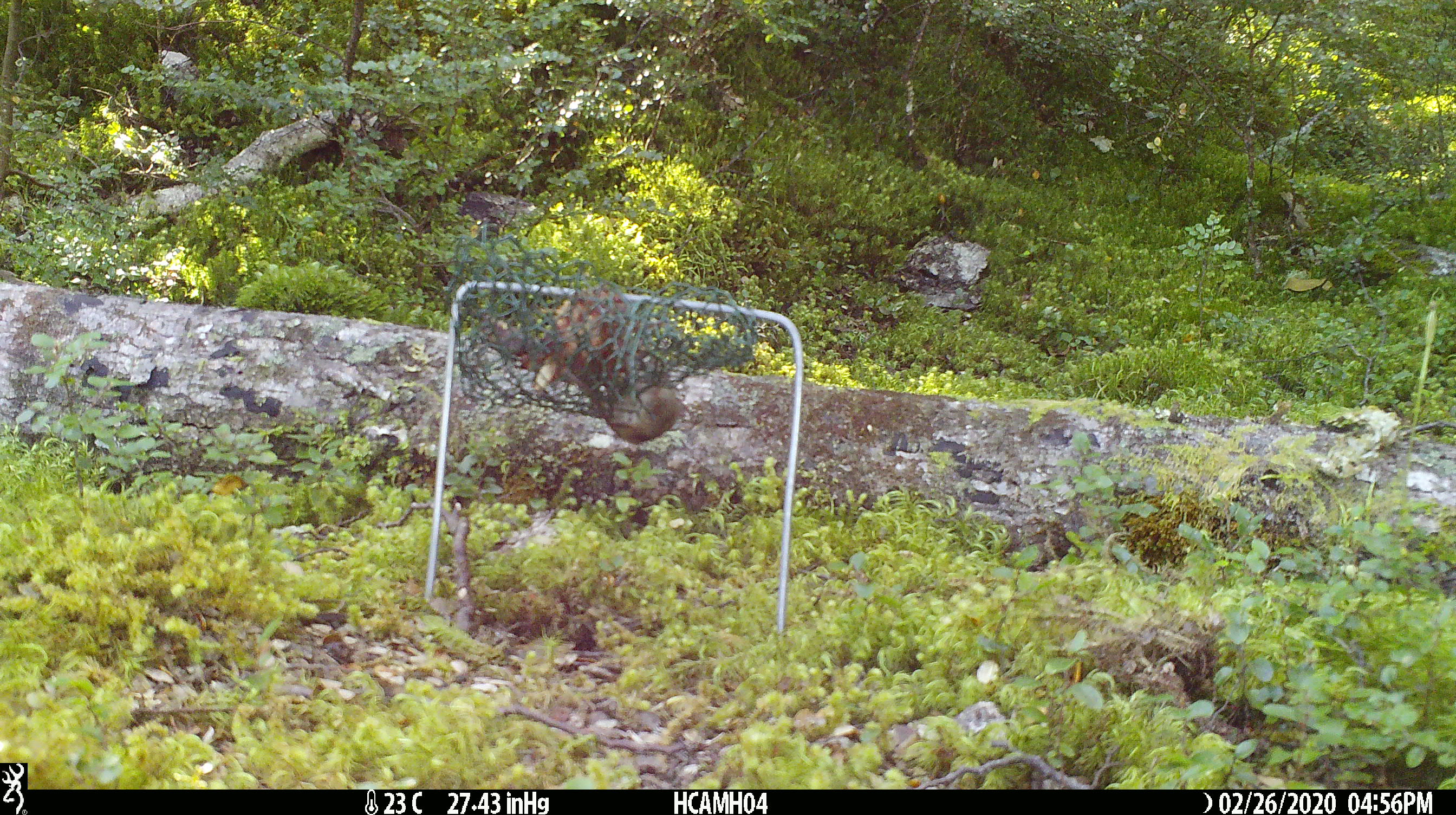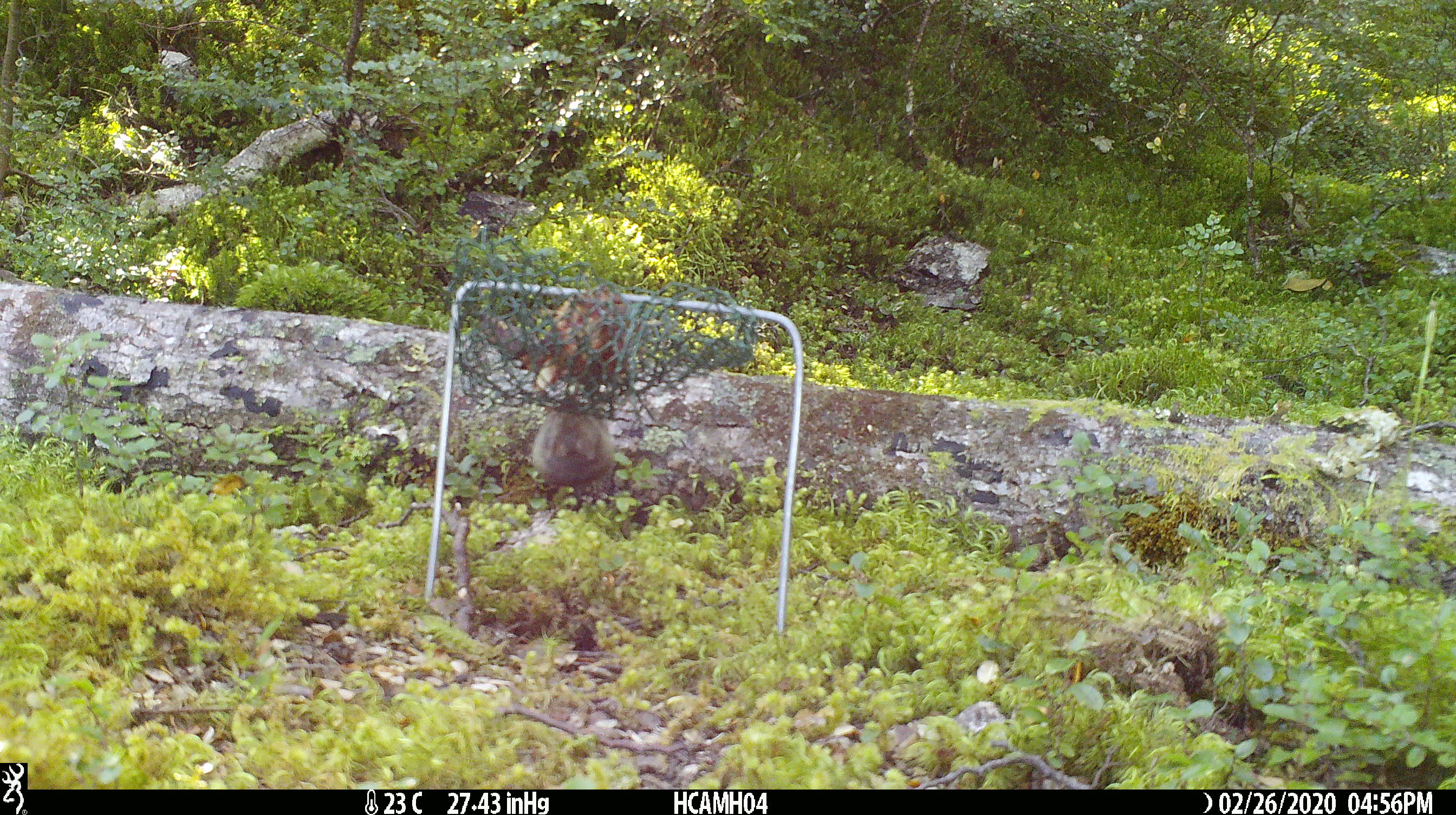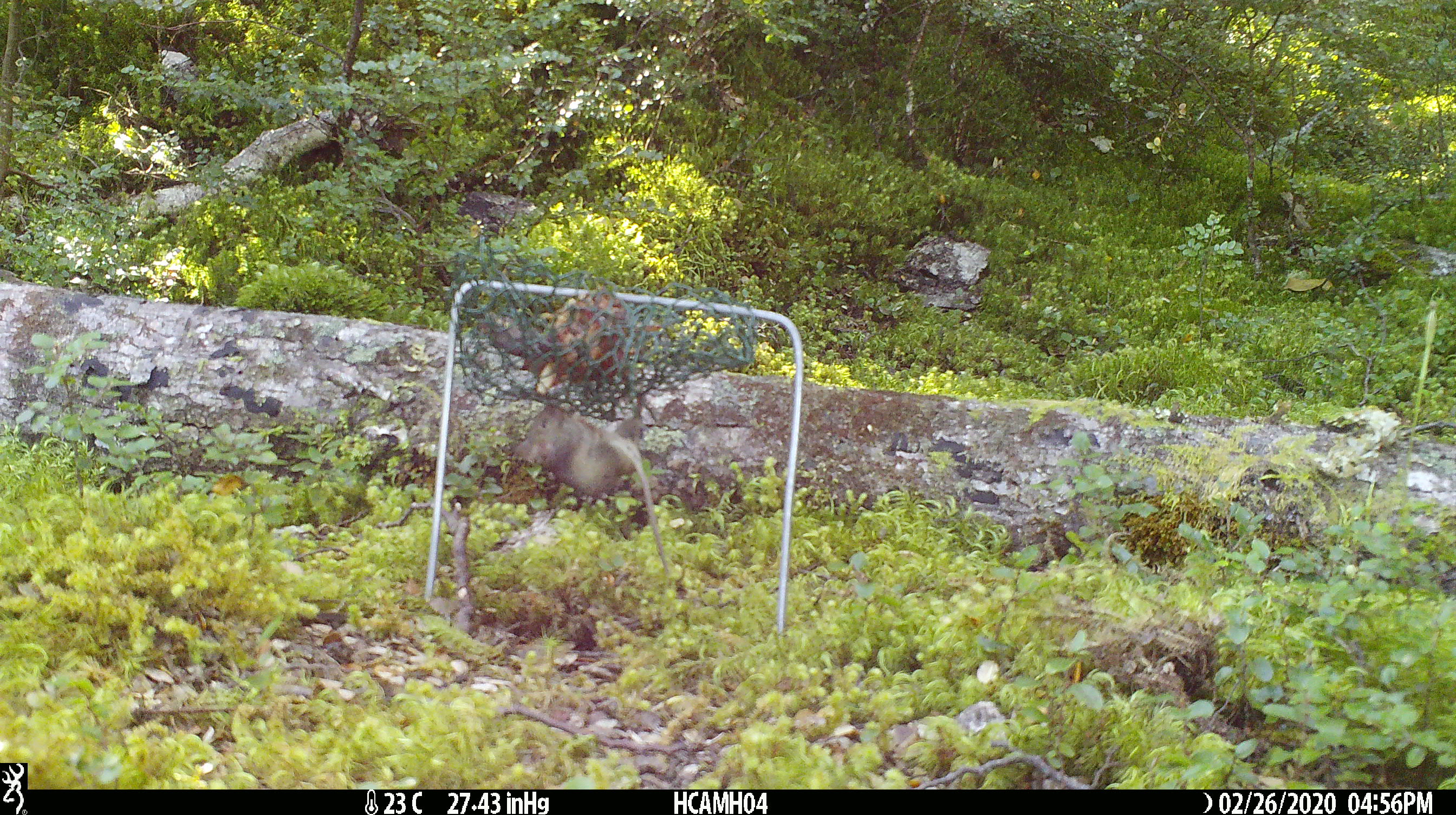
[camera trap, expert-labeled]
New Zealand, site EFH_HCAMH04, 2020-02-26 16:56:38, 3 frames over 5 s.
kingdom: Animalia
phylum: Chordata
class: Mammalia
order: Rodentia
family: Muridae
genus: Mus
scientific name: Mus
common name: mouse